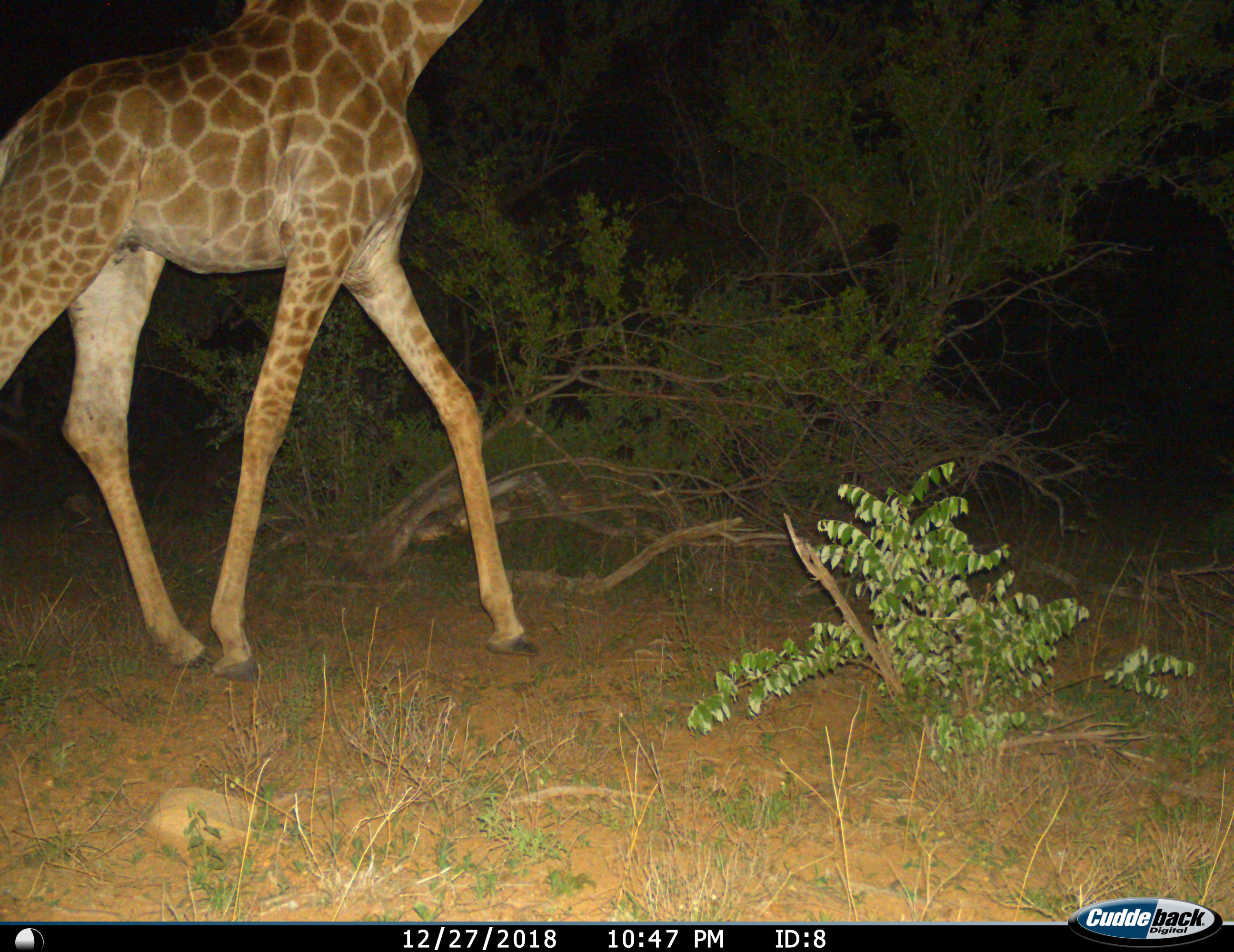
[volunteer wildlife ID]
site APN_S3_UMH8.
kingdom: Animalia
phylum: Chordata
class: Mammalia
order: Artiodactyla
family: Giraffidae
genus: Giraffa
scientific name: Giraffa camelopardalis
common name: giraffe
Giraffe (Giraffa camelopardalis), count 1. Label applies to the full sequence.